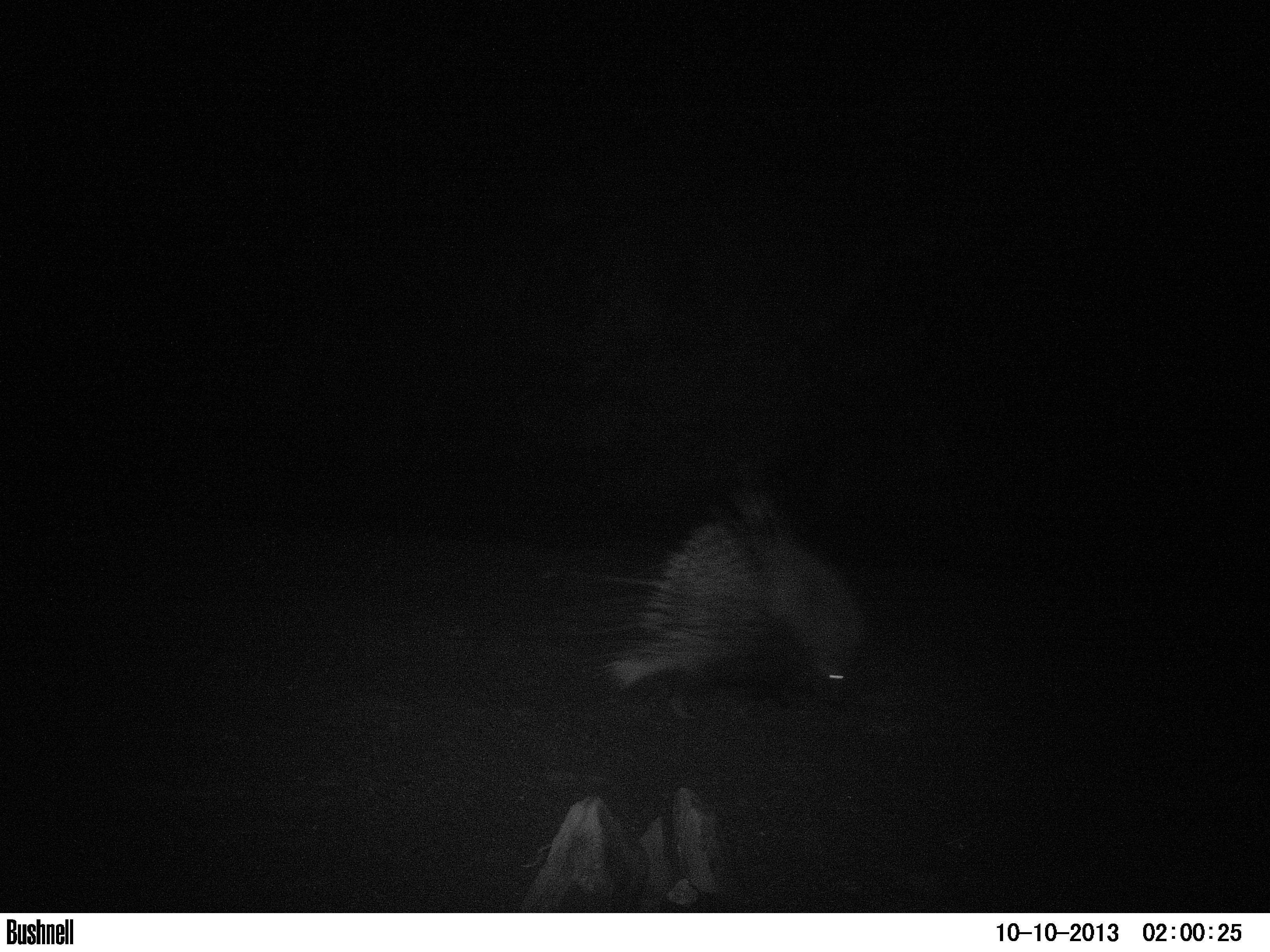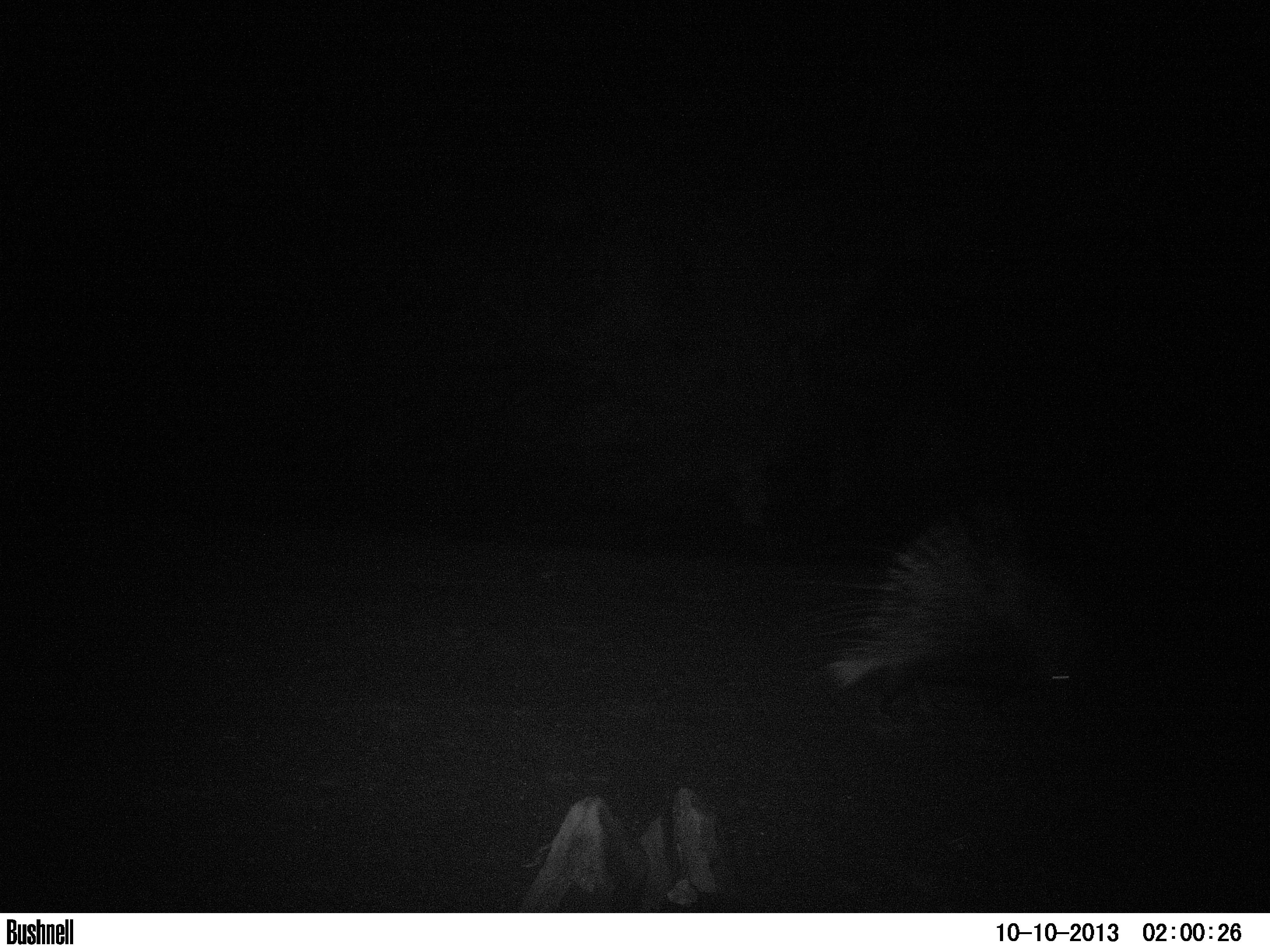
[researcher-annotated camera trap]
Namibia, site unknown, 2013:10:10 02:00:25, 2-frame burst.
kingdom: Animalia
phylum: Chordata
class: Mammalia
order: Rodentia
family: Hystricidae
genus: Hystrix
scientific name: Hystrix africaeaustralis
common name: cape porcupine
Hystrix africaeaustralis (cape porcupine).